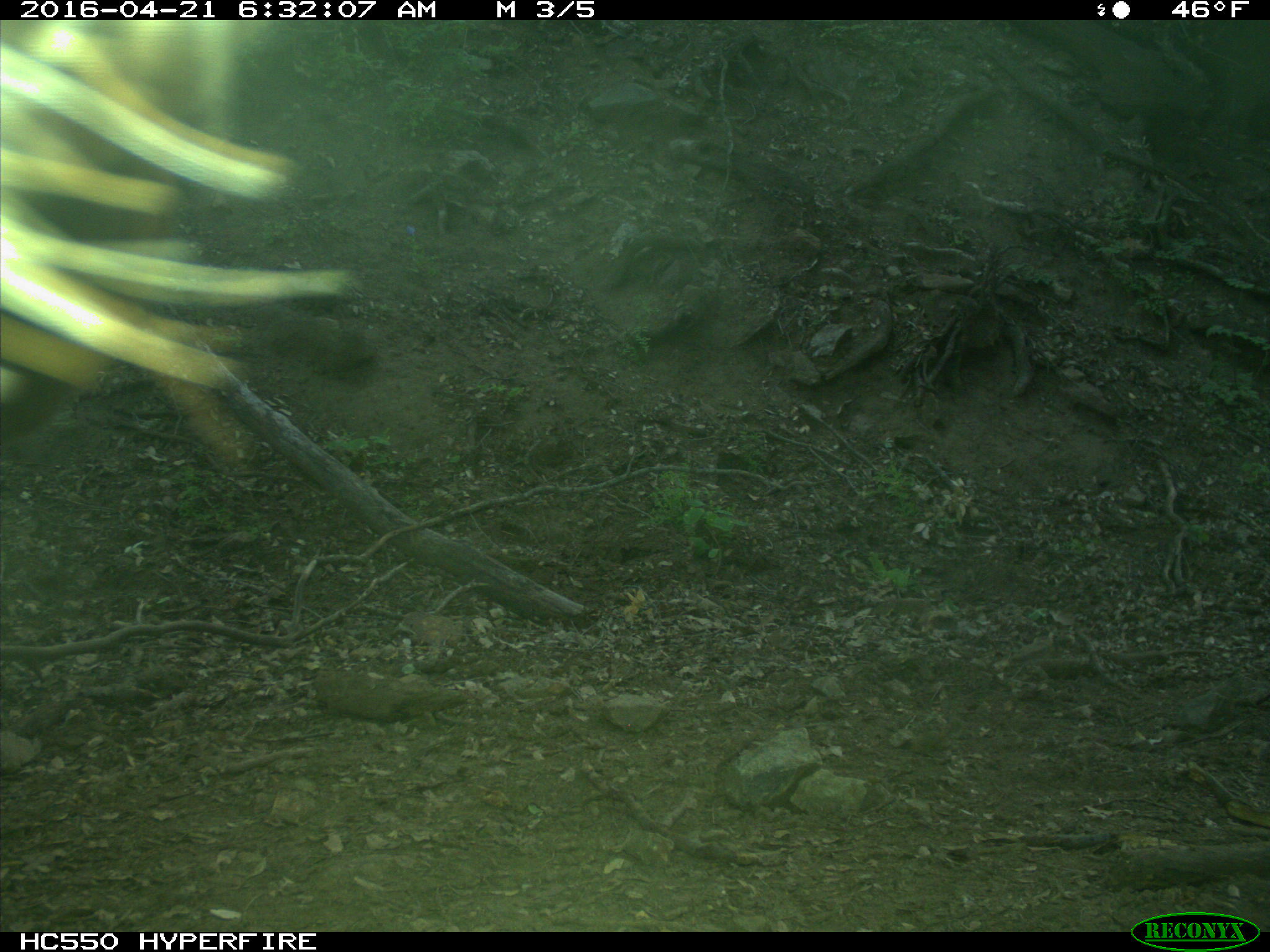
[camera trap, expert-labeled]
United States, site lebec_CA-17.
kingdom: Animalia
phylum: Chordata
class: Mammalia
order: Artiodactyla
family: Bovidae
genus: Bos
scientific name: Bos taurus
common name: domestic cow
Bos taurus (domestic cow).